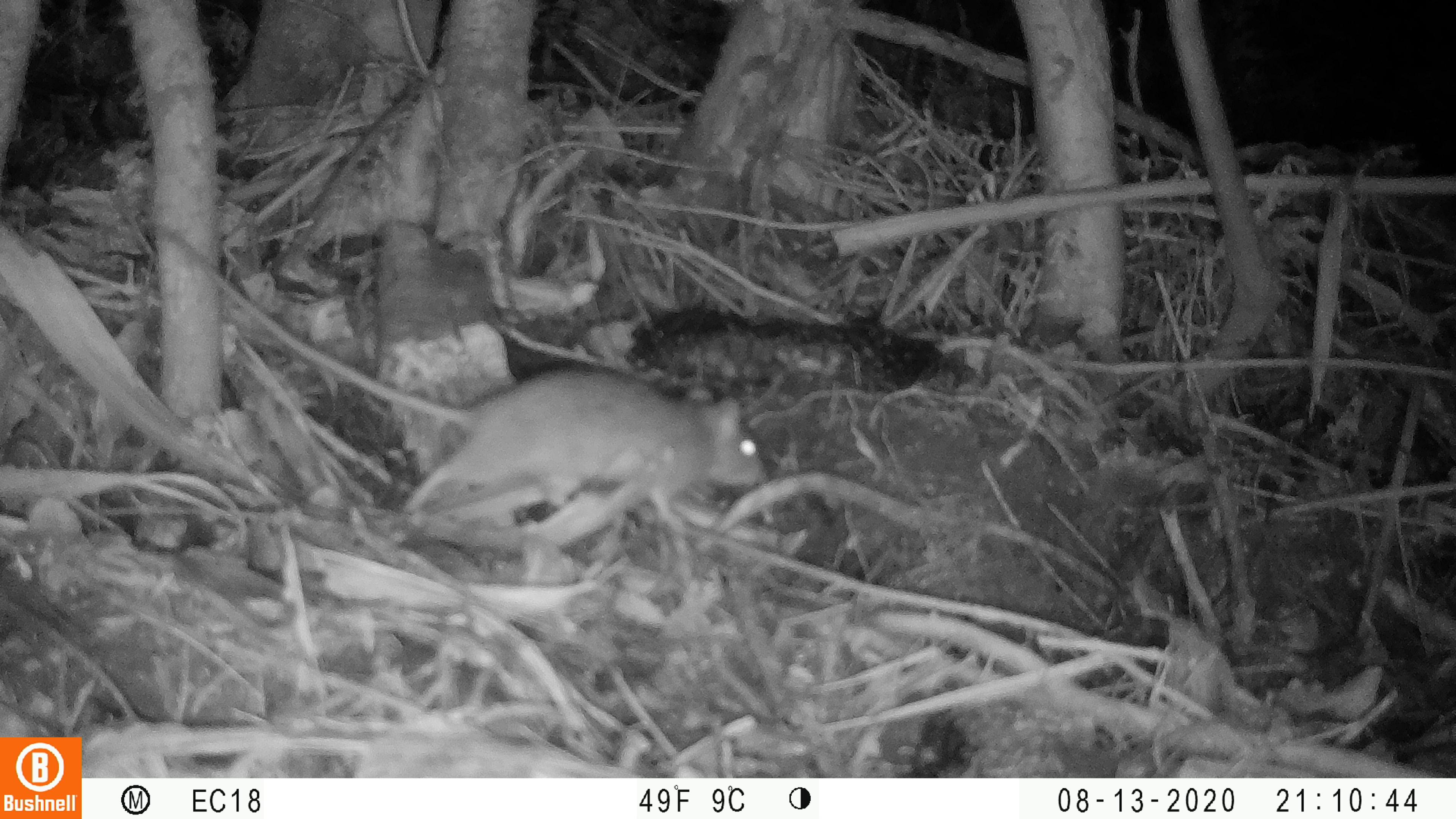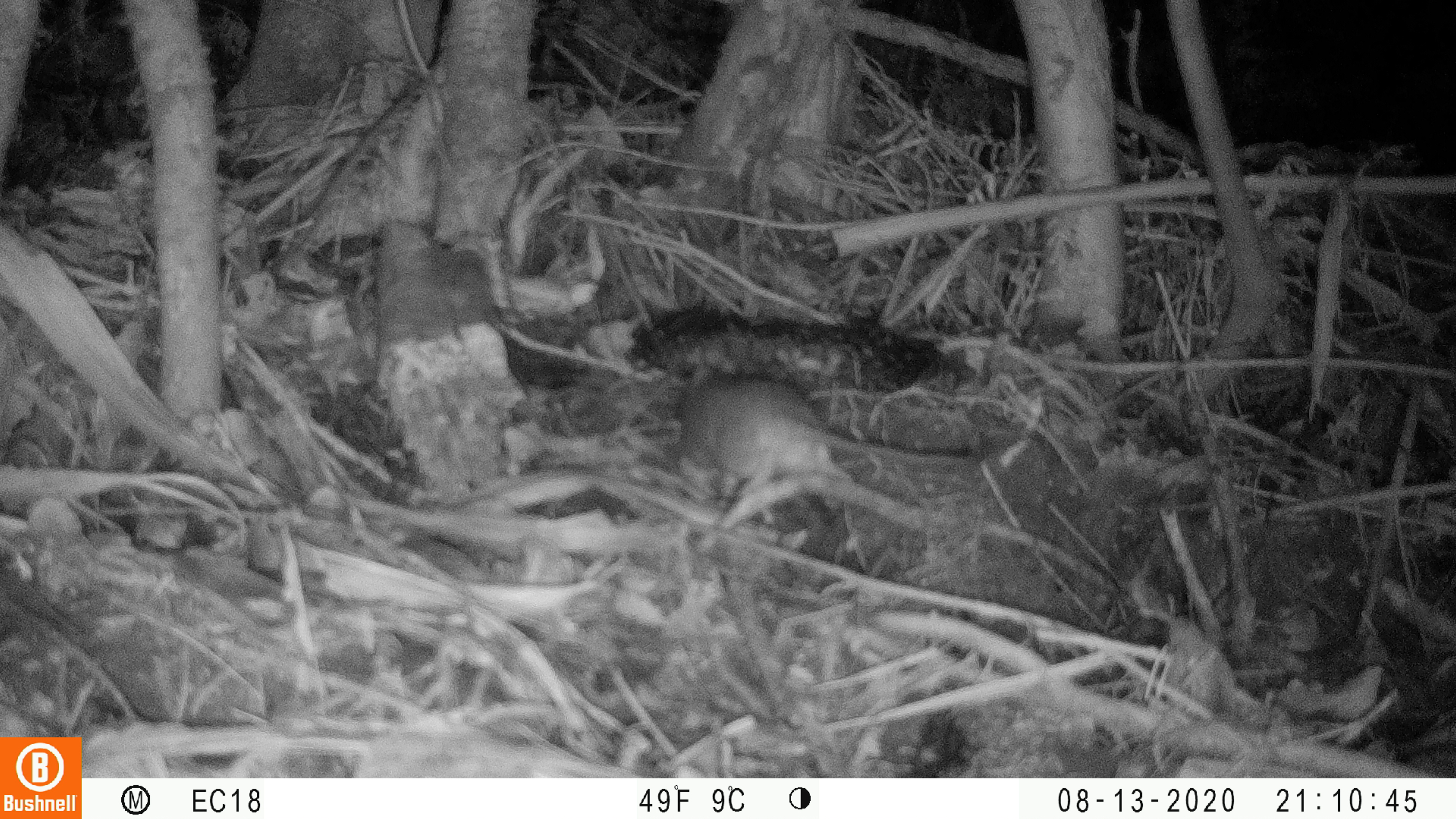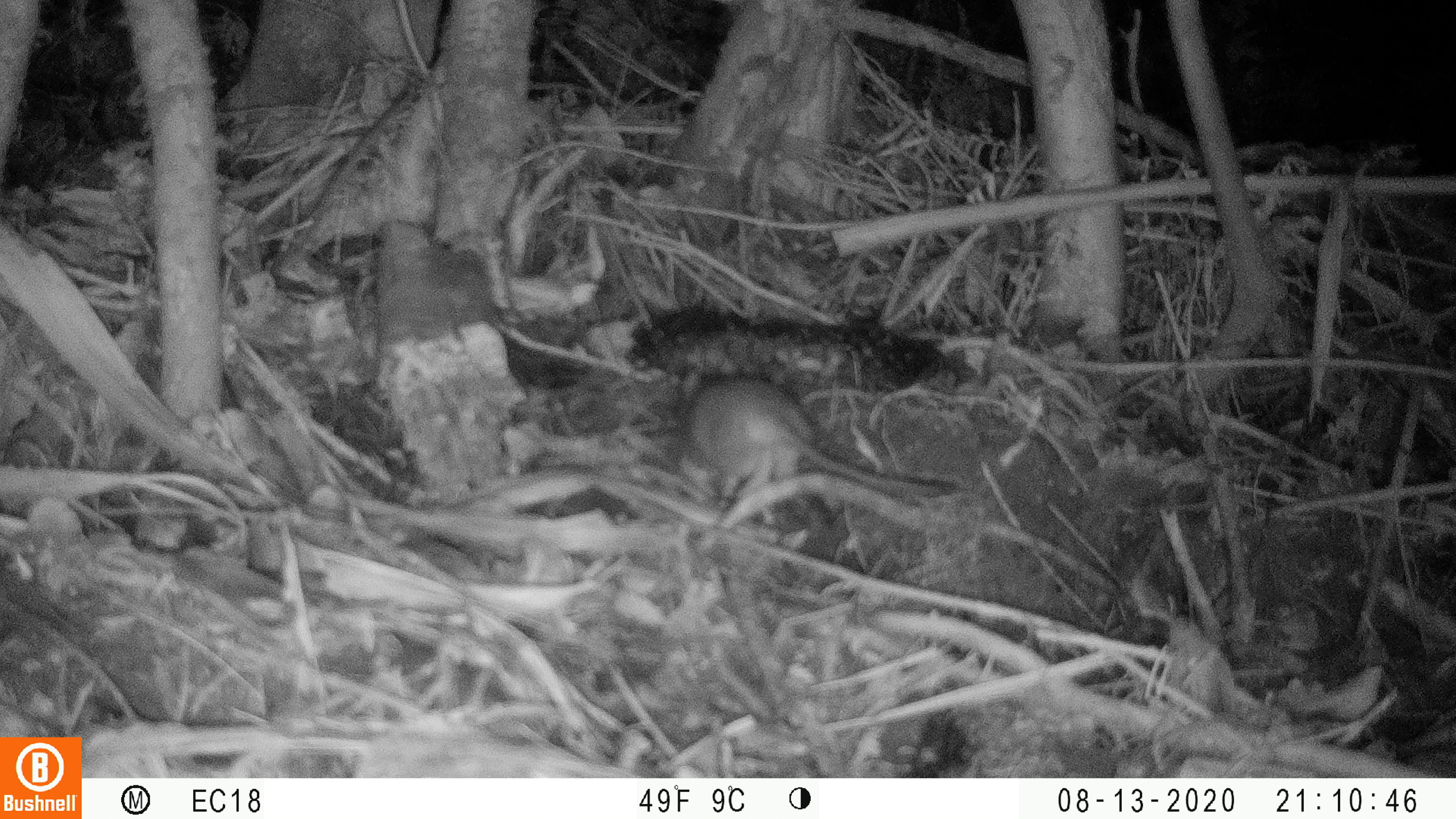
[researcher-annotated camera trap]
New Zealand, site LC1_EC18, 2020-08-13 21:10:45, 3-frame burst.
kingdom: Animalia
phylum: Chordata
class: Mammalia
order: Rodentia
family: Muridae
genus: Rattus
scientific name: Rattus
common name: rat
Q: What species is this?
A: Rat (Rattus).